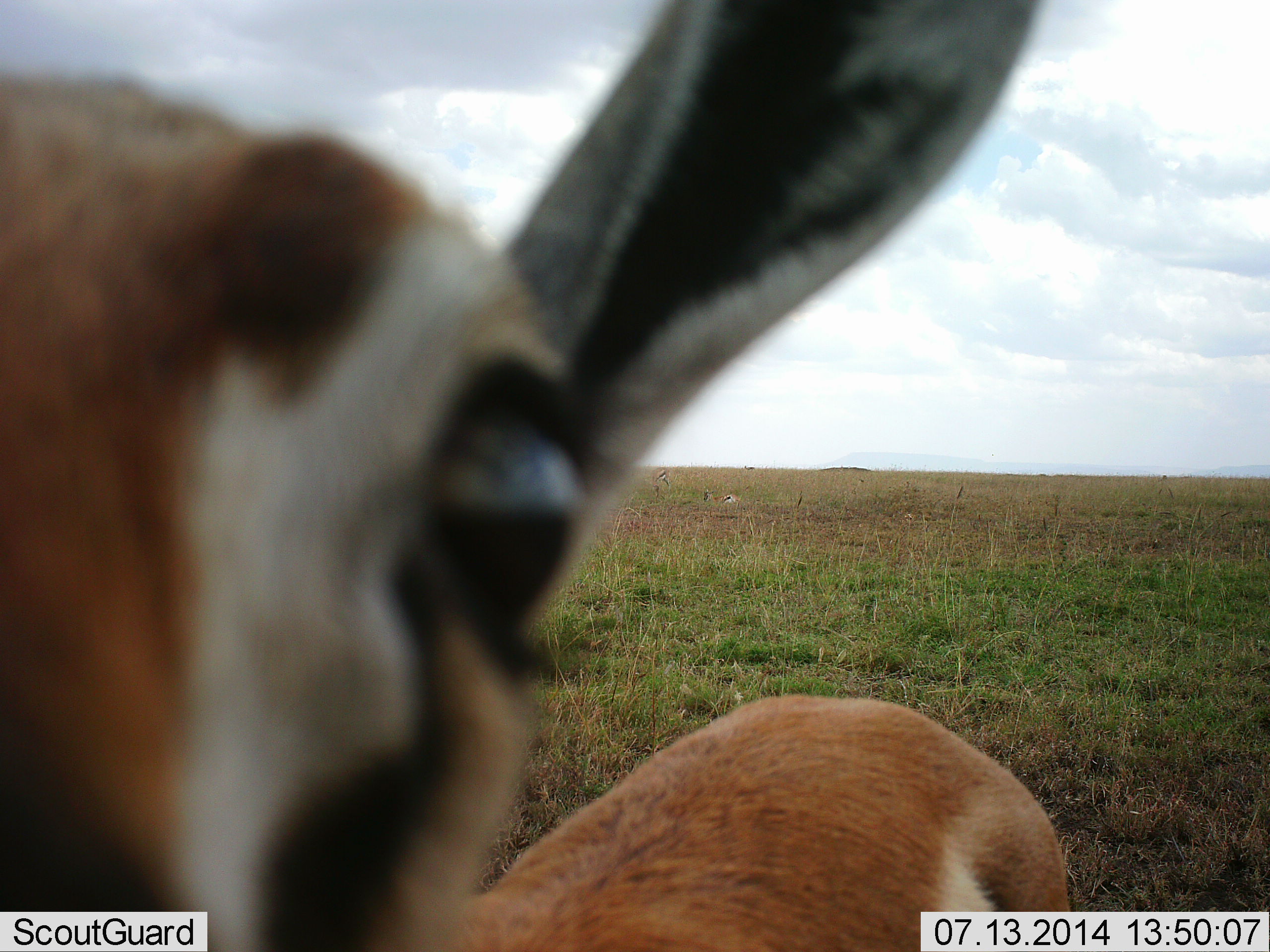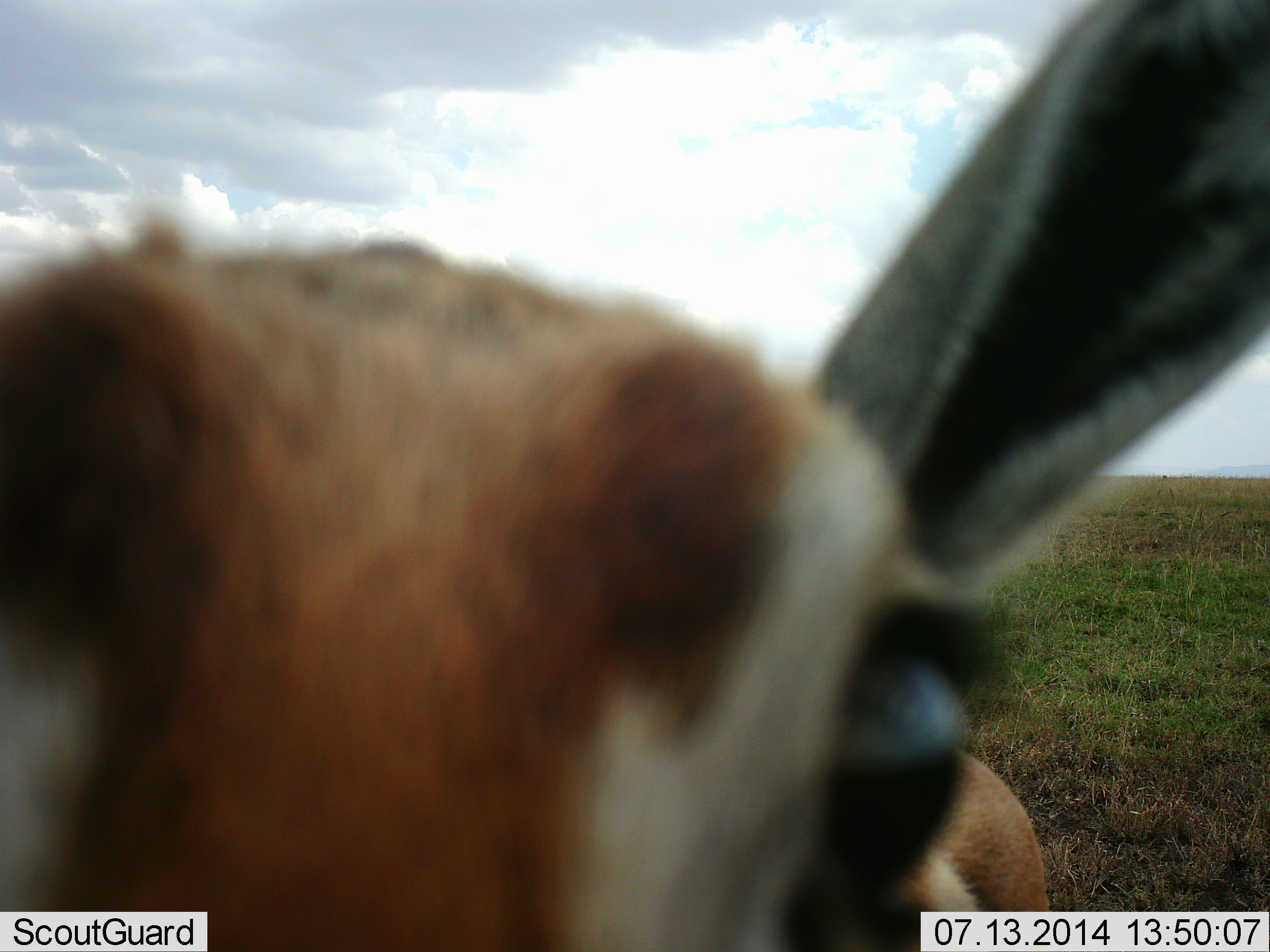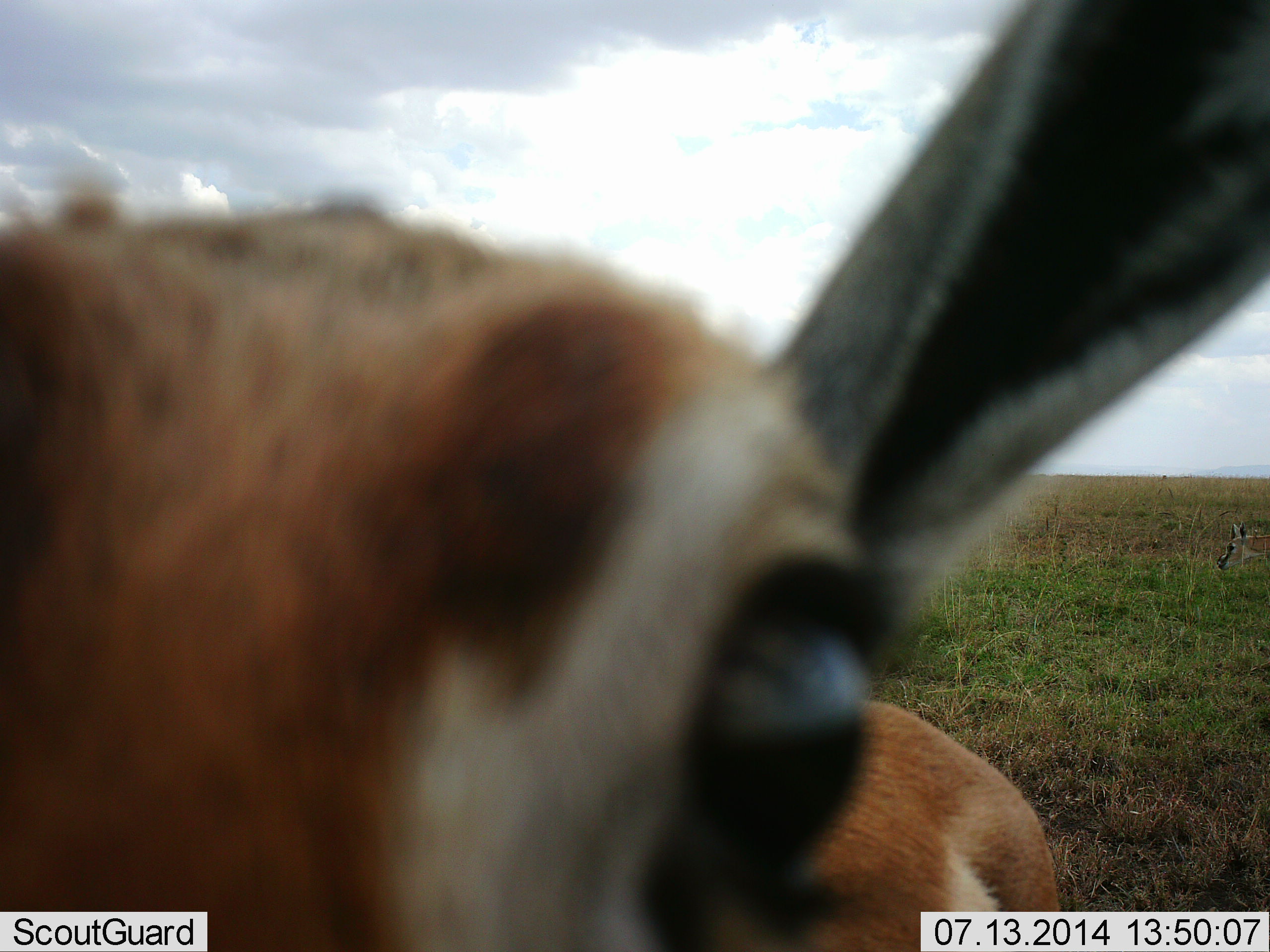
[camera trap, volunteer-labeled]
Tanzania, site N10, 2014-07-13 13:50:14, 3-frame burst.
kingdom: Animalia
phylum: Chordata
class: Mammalia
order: Artiodactyla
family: Bovidae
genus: Eudorcas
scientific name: Eudorcas thomsonii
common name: thomson's gazelle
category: gazellethomsons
Gazellethomsons (thomson's gazelle) (Eudorcas thomsonii), count 1. Behavior (volunteer vote fractions): standing 80%, resting 10%, moving 20%, interacting 0%. Young present (vote fraction): 0%. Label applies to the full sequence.